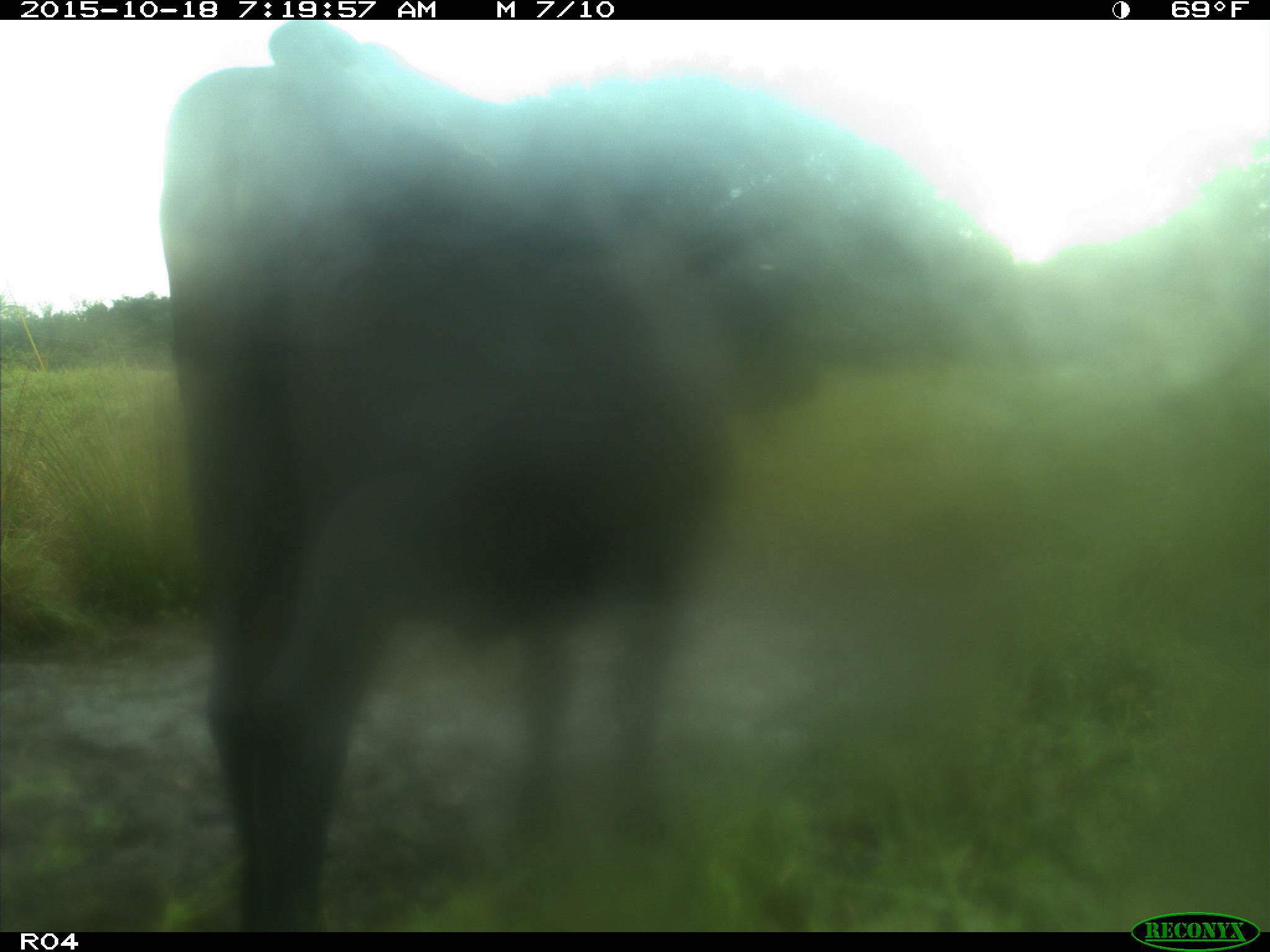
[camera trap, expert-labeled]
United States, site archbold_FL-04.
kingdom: Animalia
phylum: Chordata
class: Mammalia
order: Artiodactyla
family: Bovidae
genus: Bos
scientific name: Bos taurus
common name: domestic cow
Bos taurus (domestic cow).